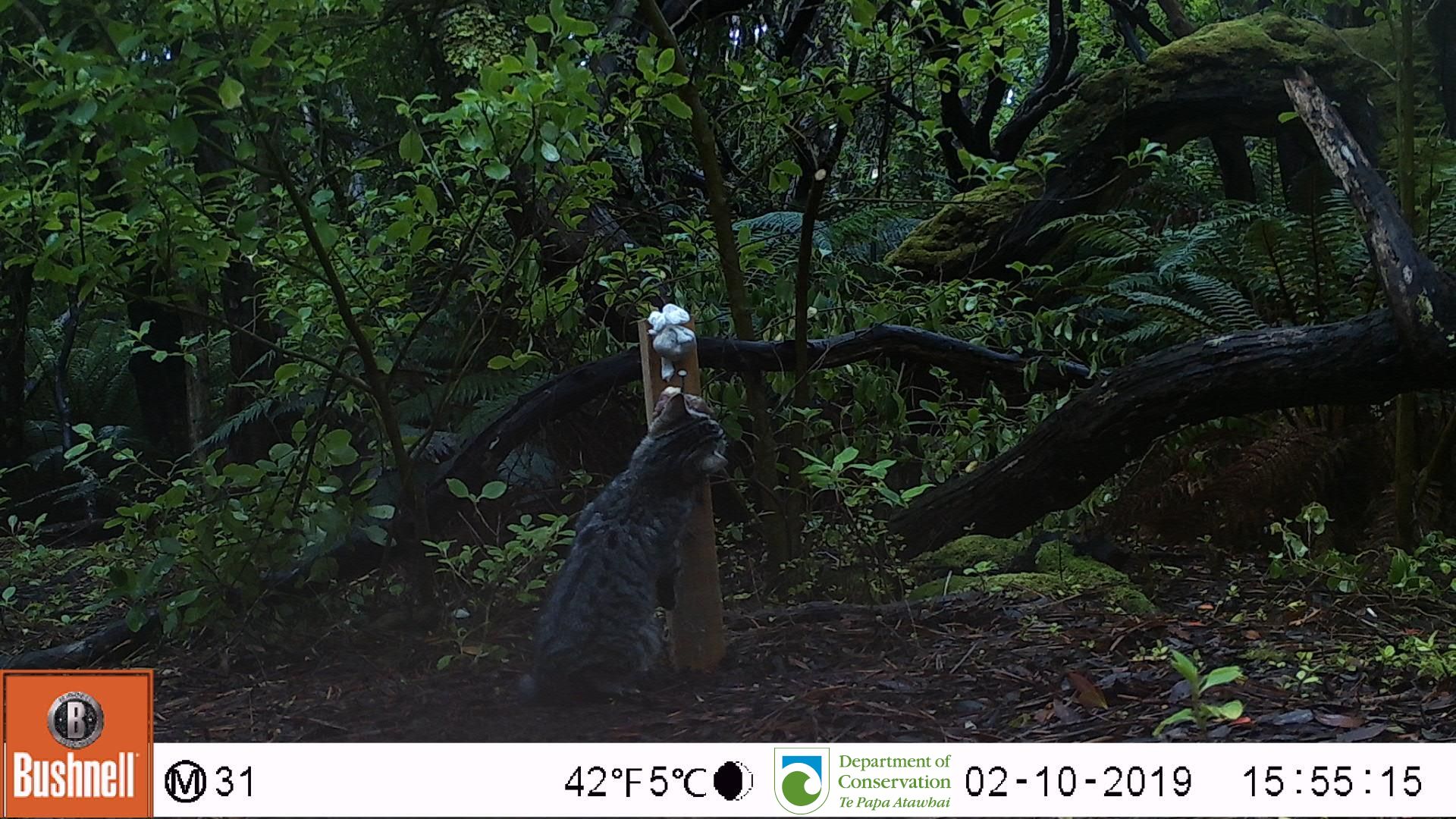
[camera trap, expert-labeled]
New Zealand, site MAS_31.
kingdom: Animalia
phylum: Chordata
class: Mammalia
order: Carnivora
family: Felidae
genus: Felis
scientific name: Felis catus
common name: domestic cat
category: cat